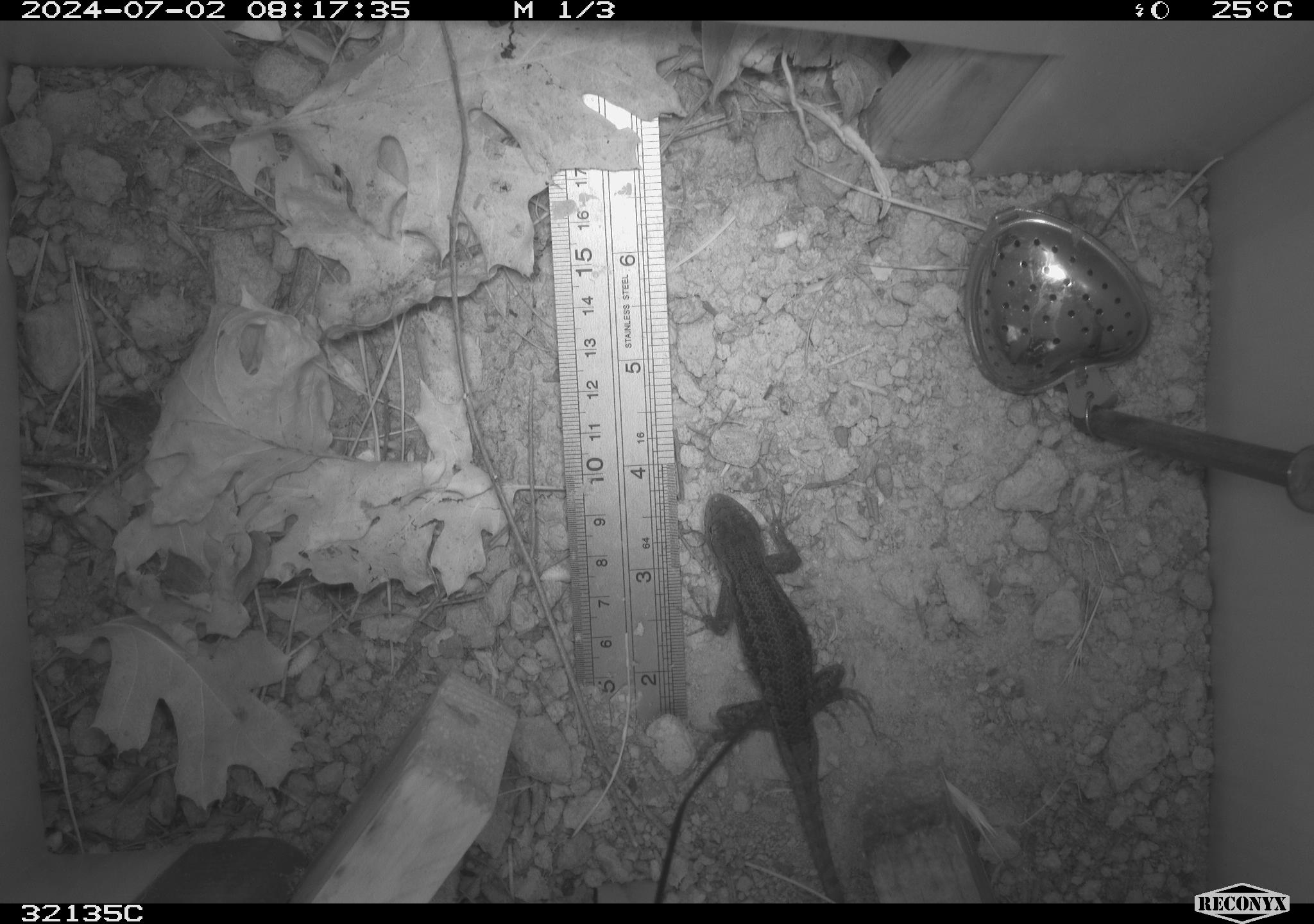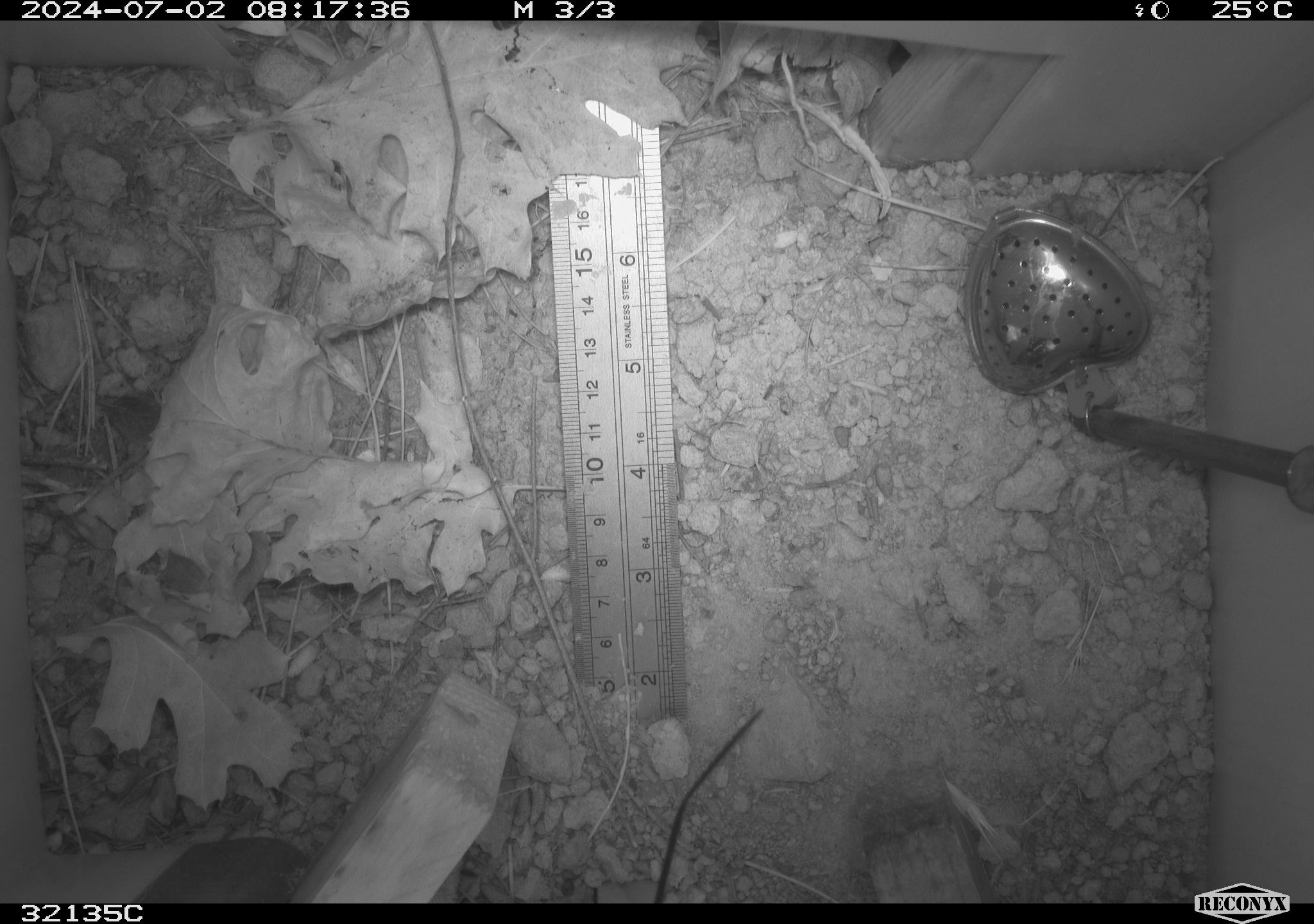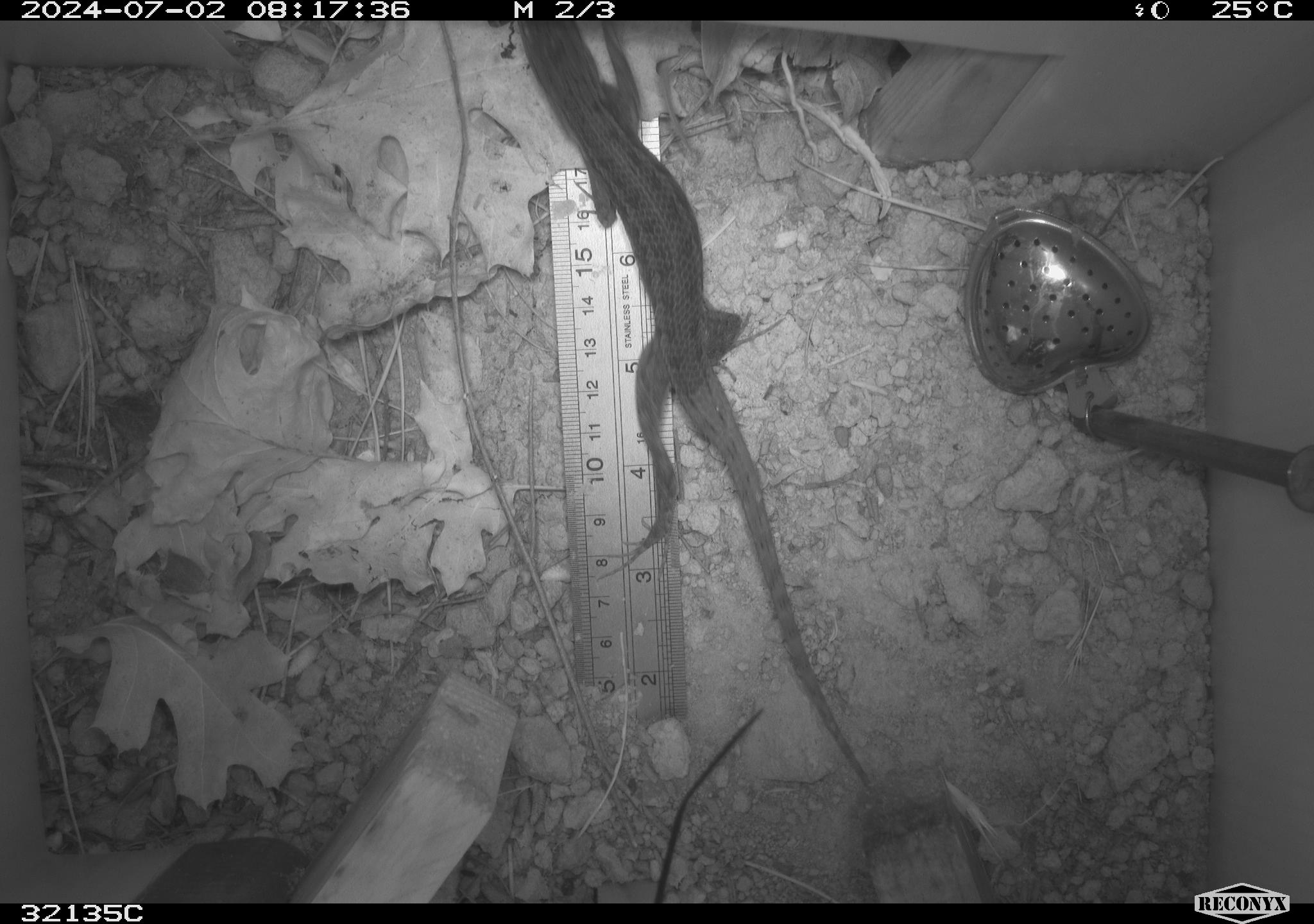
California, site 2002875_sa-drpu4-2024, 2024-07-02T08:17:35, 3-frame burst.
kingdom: Animalia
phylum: Chordata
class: Reptilia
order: Squamata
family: Phrynosomatidae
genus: Sceloporus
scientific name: Sceloporus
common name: spiny lizards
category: sceloporus species